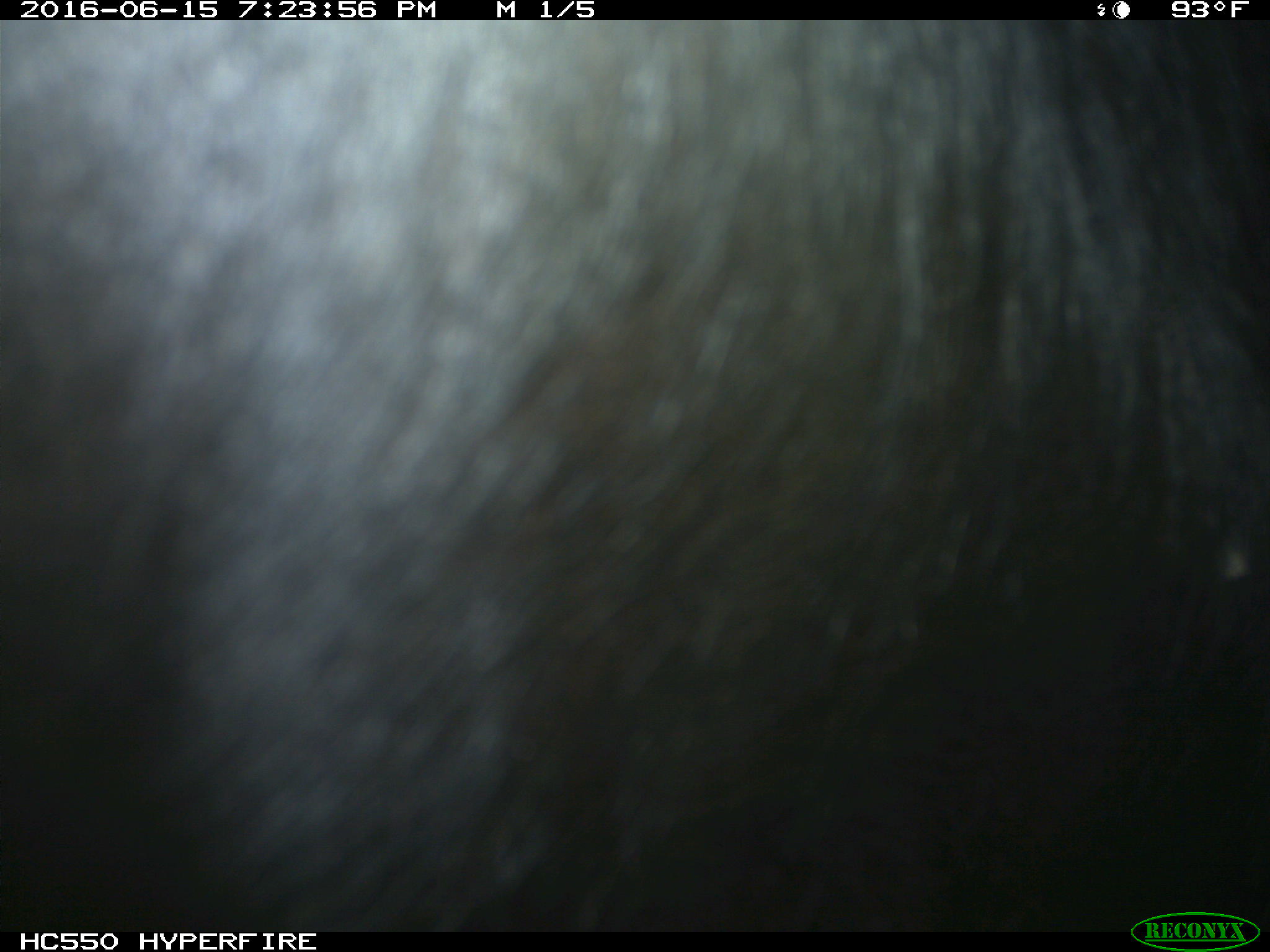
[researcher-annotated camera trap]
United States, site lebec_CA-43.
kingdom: Animalia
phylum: Chordata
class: Mammalia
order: Artiodactyla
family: Bovidae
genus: Bos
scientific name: Bos taurus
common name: domestic cow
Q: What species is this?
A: Bos taurus (domestic cow).